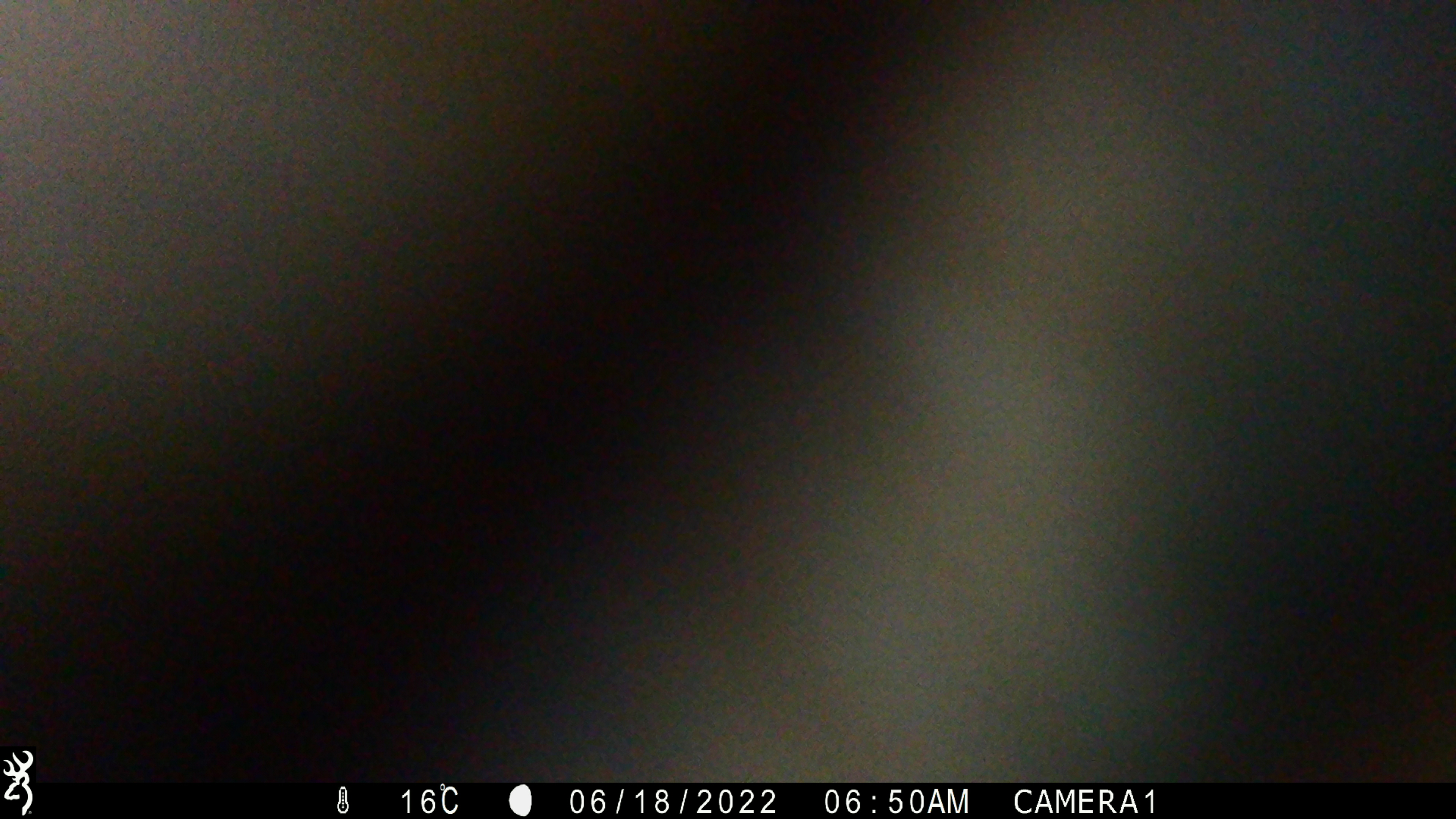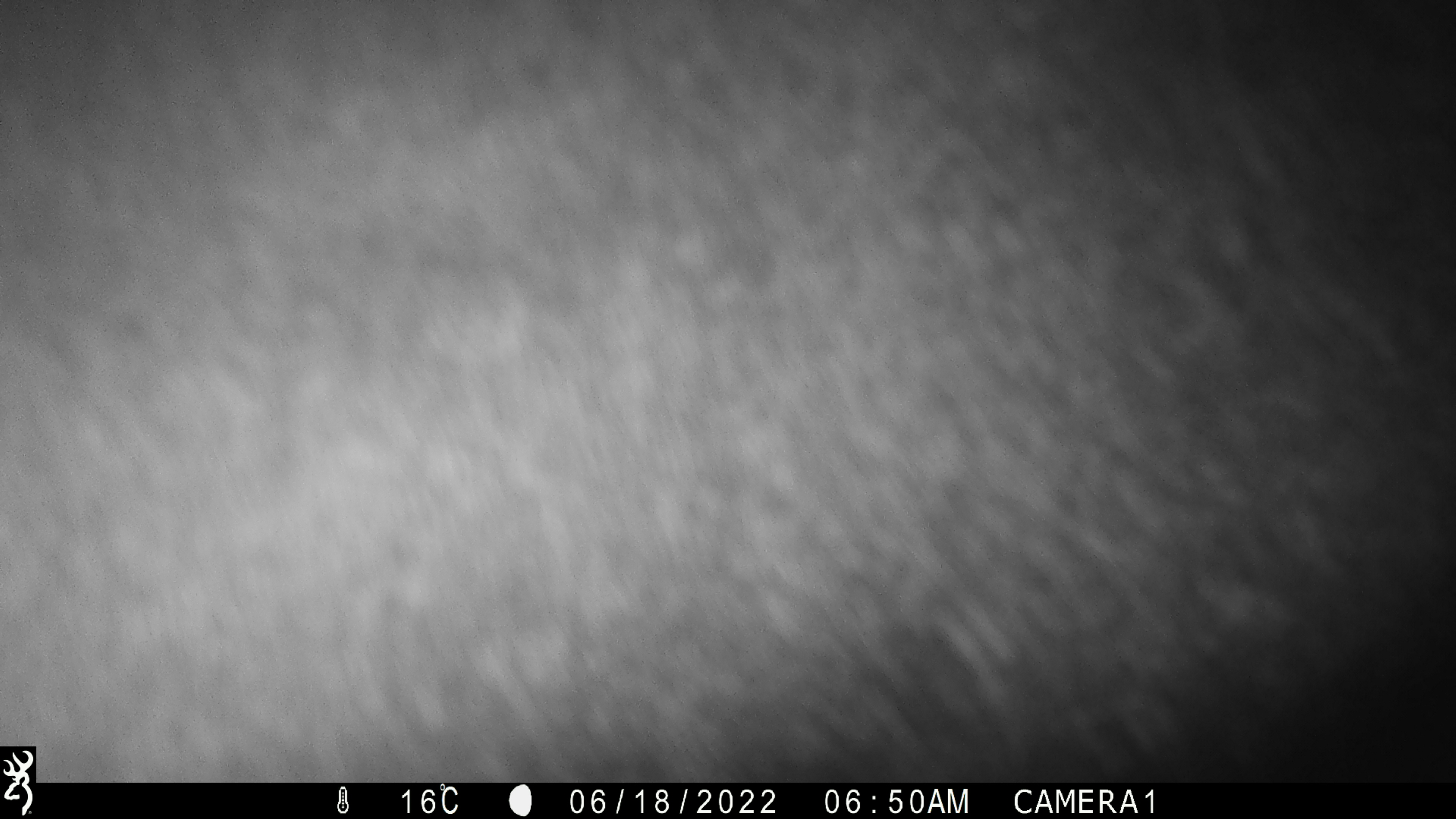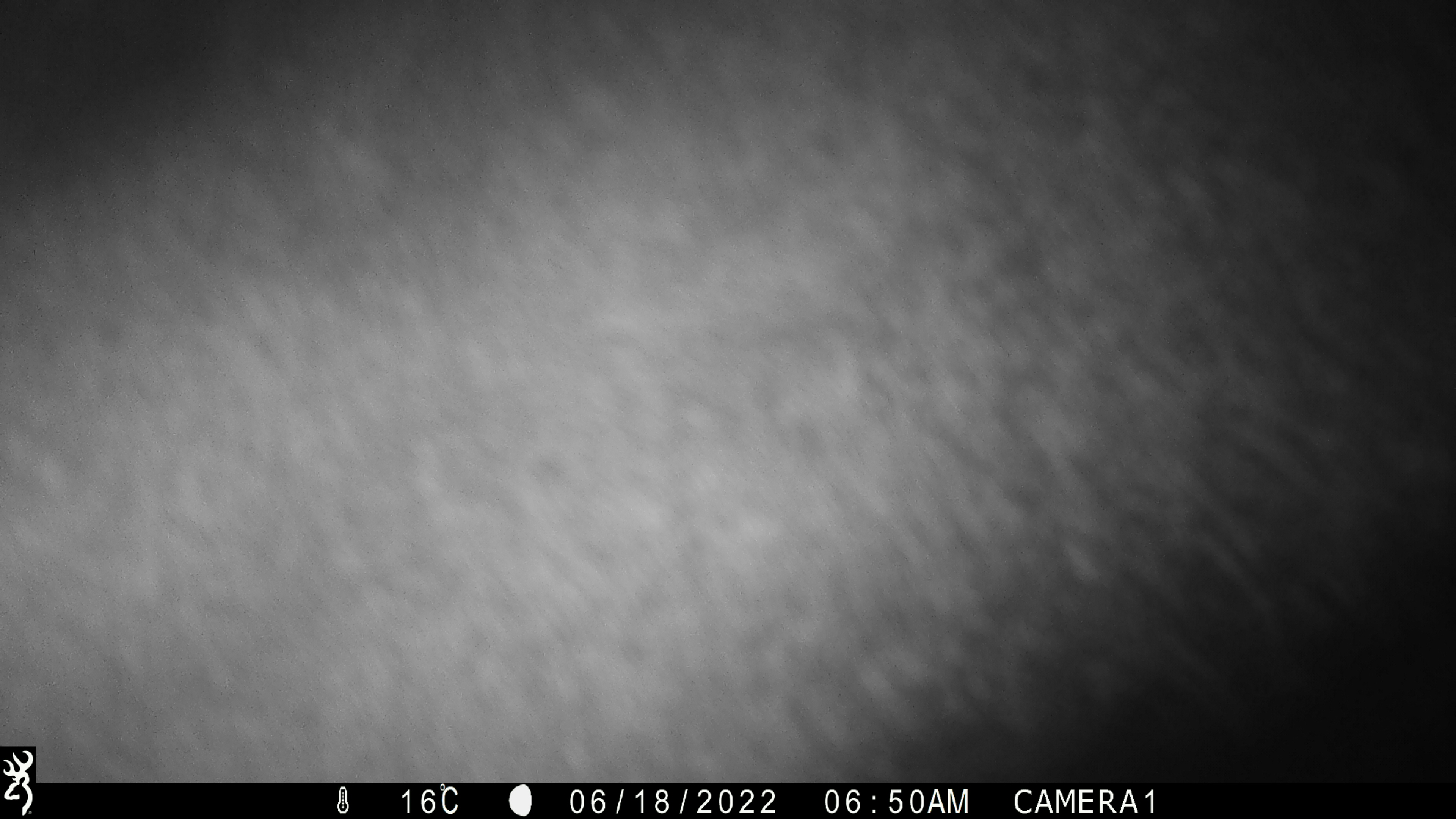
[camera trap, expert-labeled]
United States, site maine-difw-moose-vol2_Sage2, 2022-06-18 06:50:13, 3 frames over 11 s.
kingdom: Animalia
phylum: Chordata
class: Mammalia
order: Artiodactyla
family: Cervidae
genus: Alces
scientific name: Alces alces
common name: moose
Moose (Alces alces).